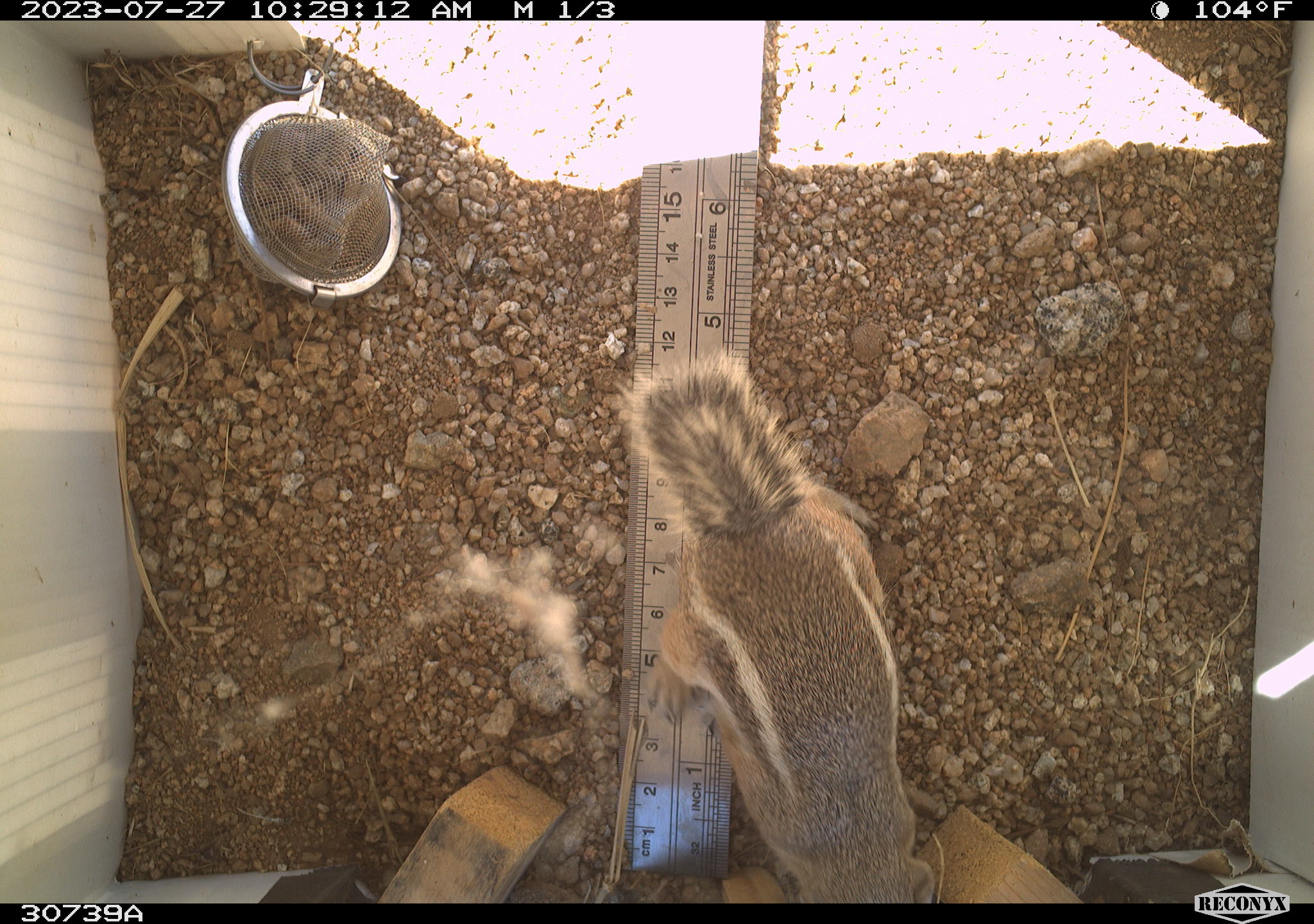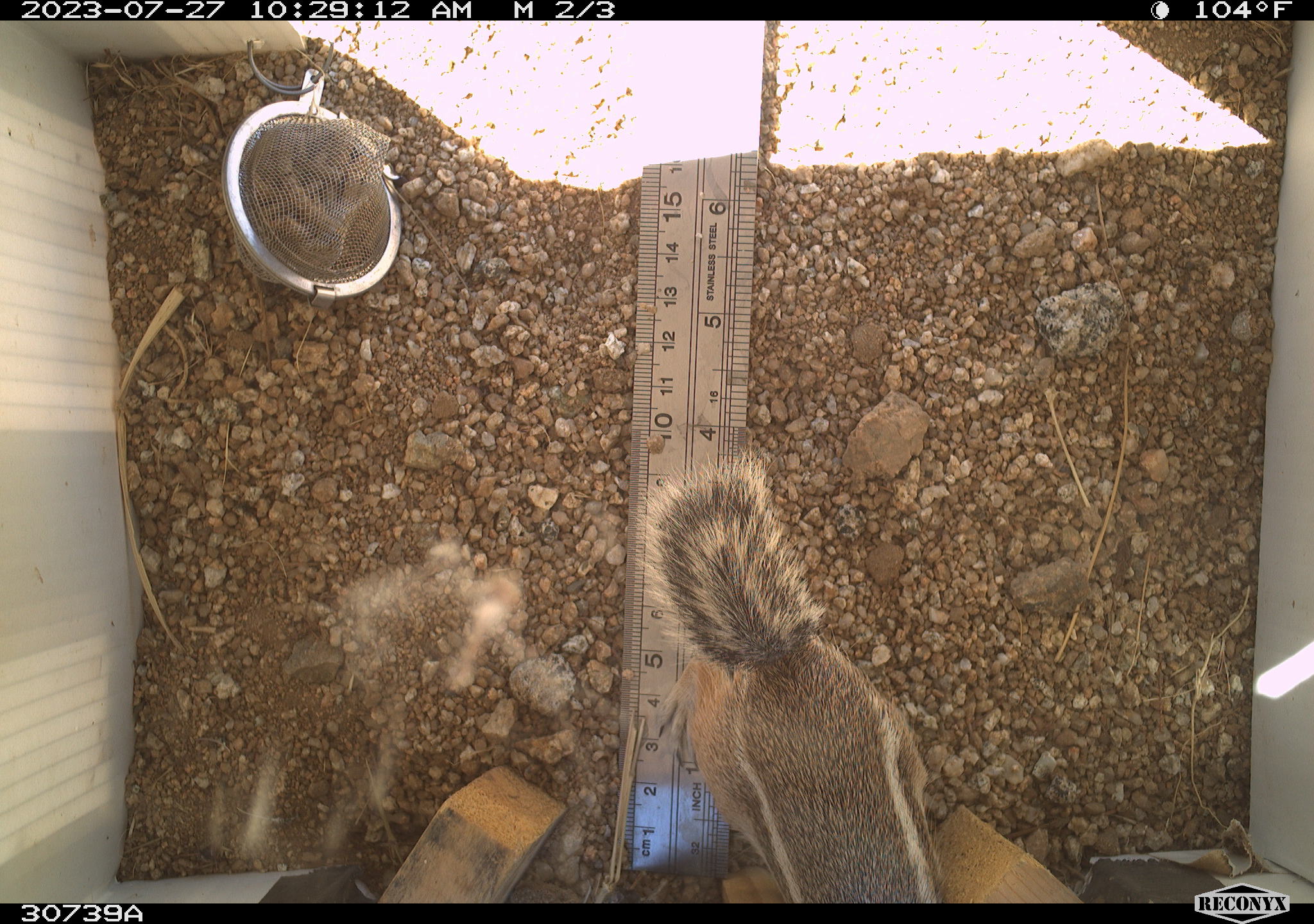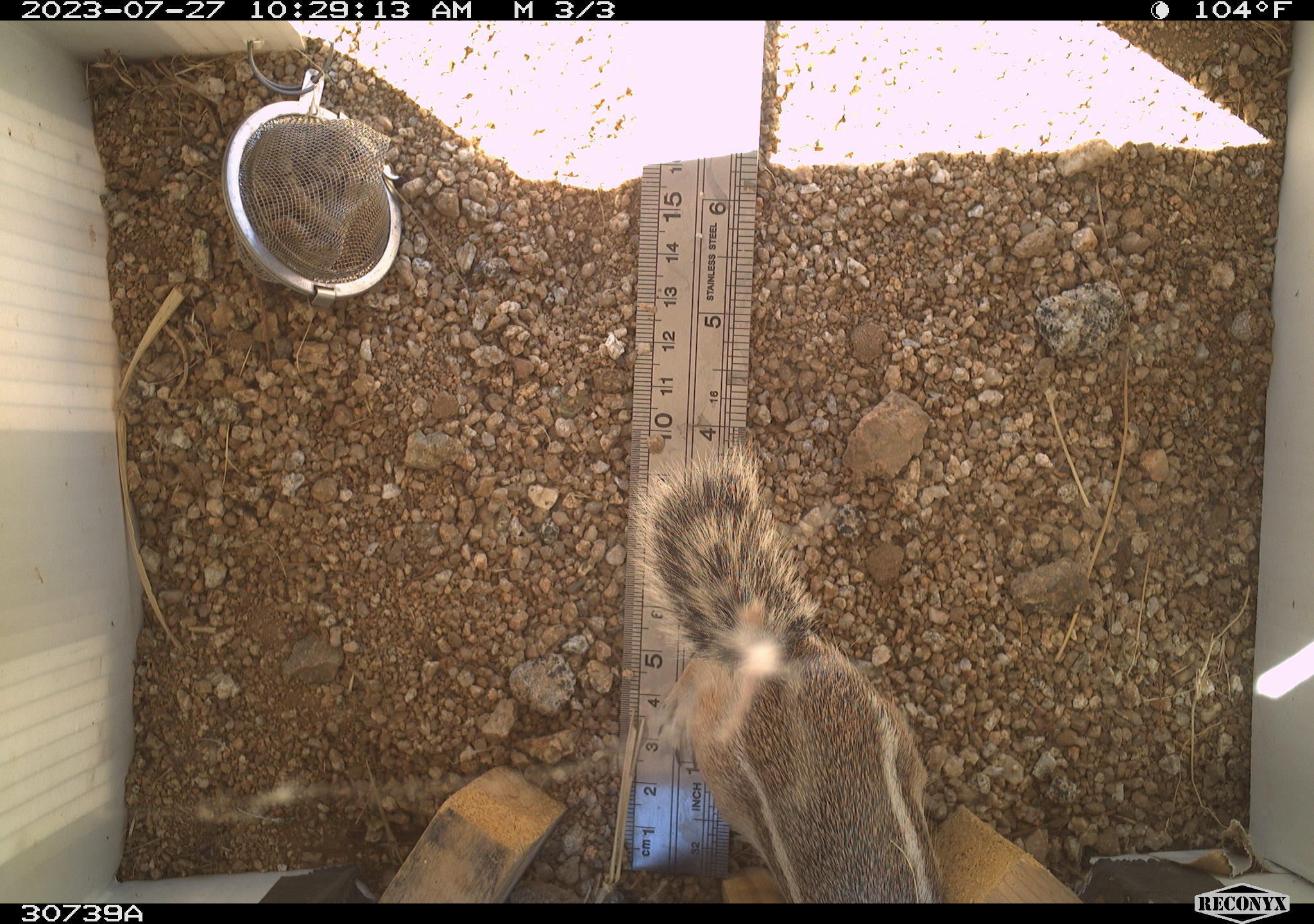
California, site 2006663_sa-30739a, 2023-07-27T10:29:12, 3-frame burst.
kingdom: Animalia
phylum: Chordata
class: Mammalia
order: Rodentia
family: Sciuridae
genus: Ammospermophilus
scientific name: Ammospermophilus leucurus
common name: white-tailed antelope squirrel